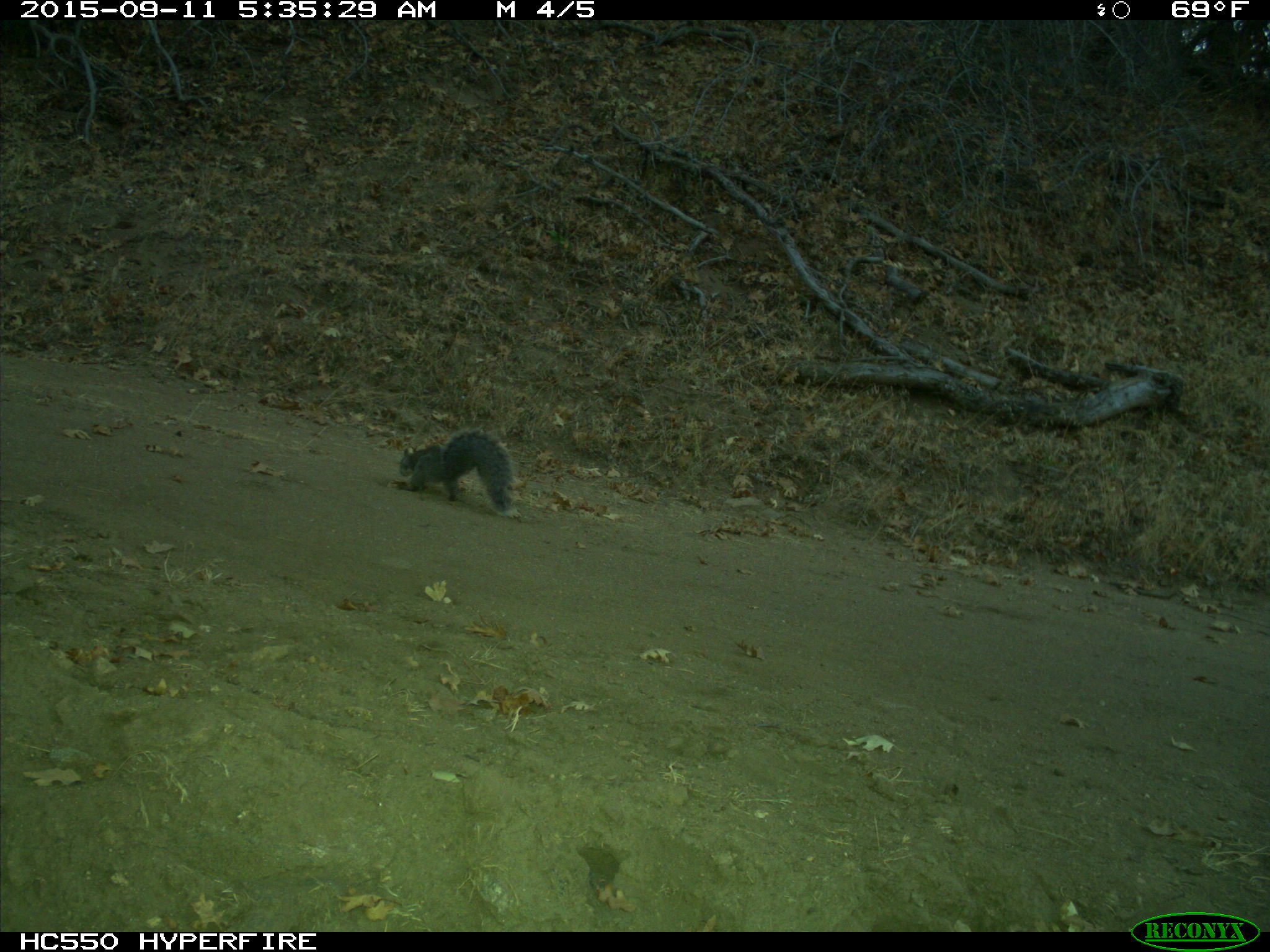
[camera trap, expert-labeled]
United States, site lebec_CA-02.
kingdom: Animalia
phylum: Chordata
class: Mammalia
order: Rodentia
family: Sciuridae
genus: Sciurus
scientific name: Sciurus carolinensis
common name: eastern gray squirrel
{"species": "Sciurus carolinensis (eastern gray squirrel)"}